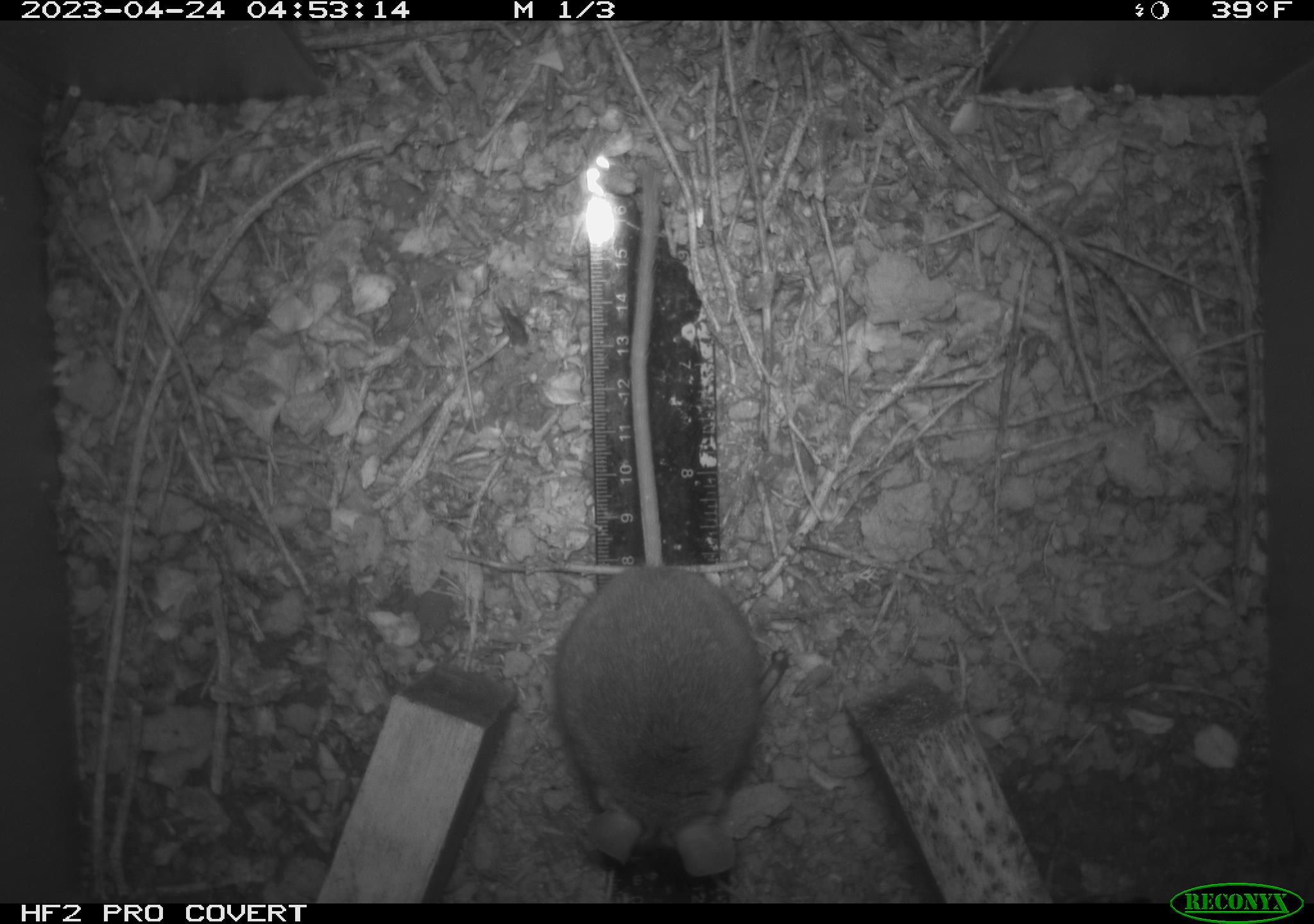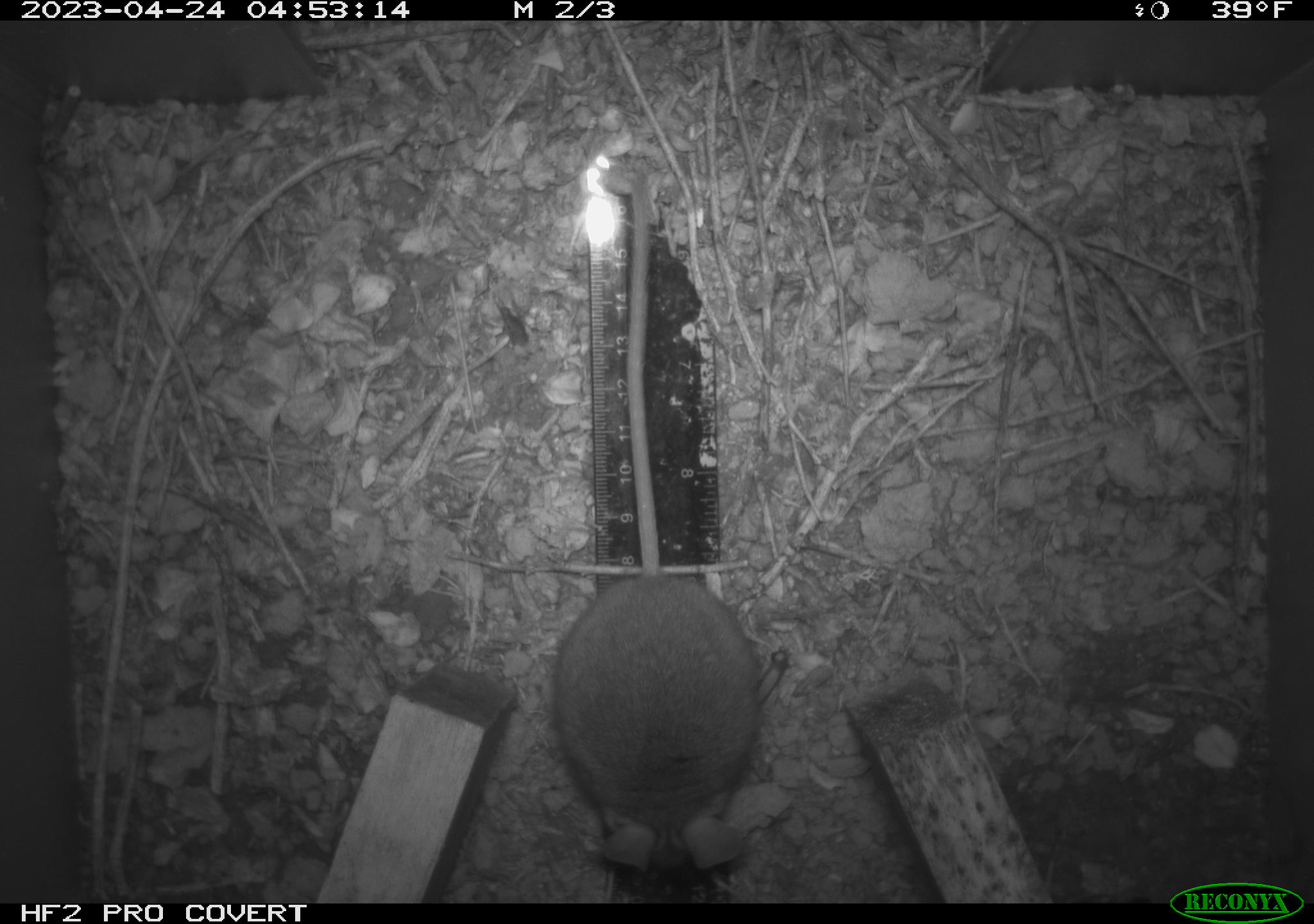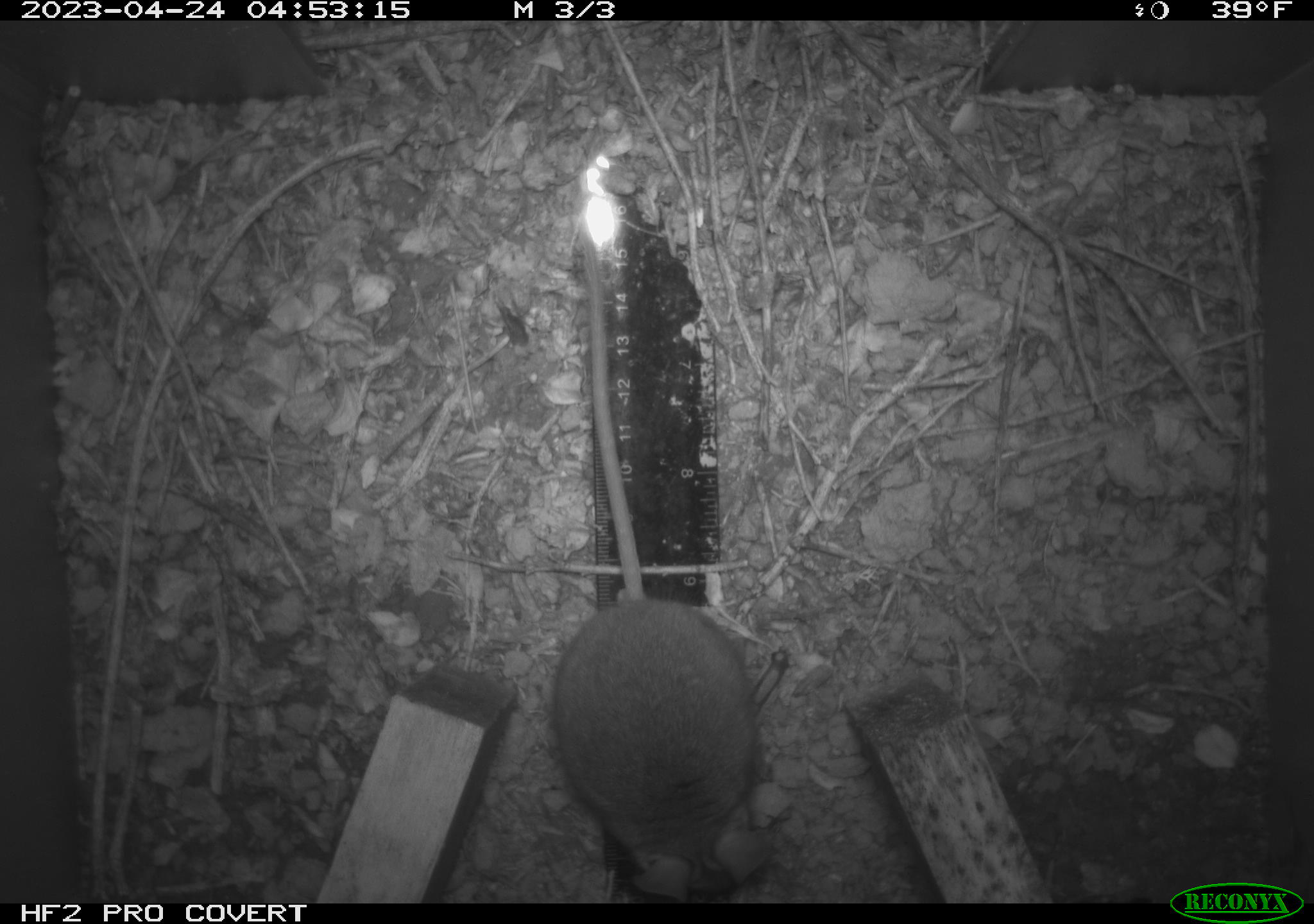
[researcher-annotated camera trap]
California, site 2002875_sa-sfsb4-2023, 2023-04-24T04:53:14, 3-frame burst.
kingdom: Animalia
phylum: Chordata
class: Mammalia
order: Rodentia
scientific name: Rodentia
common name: mouse species